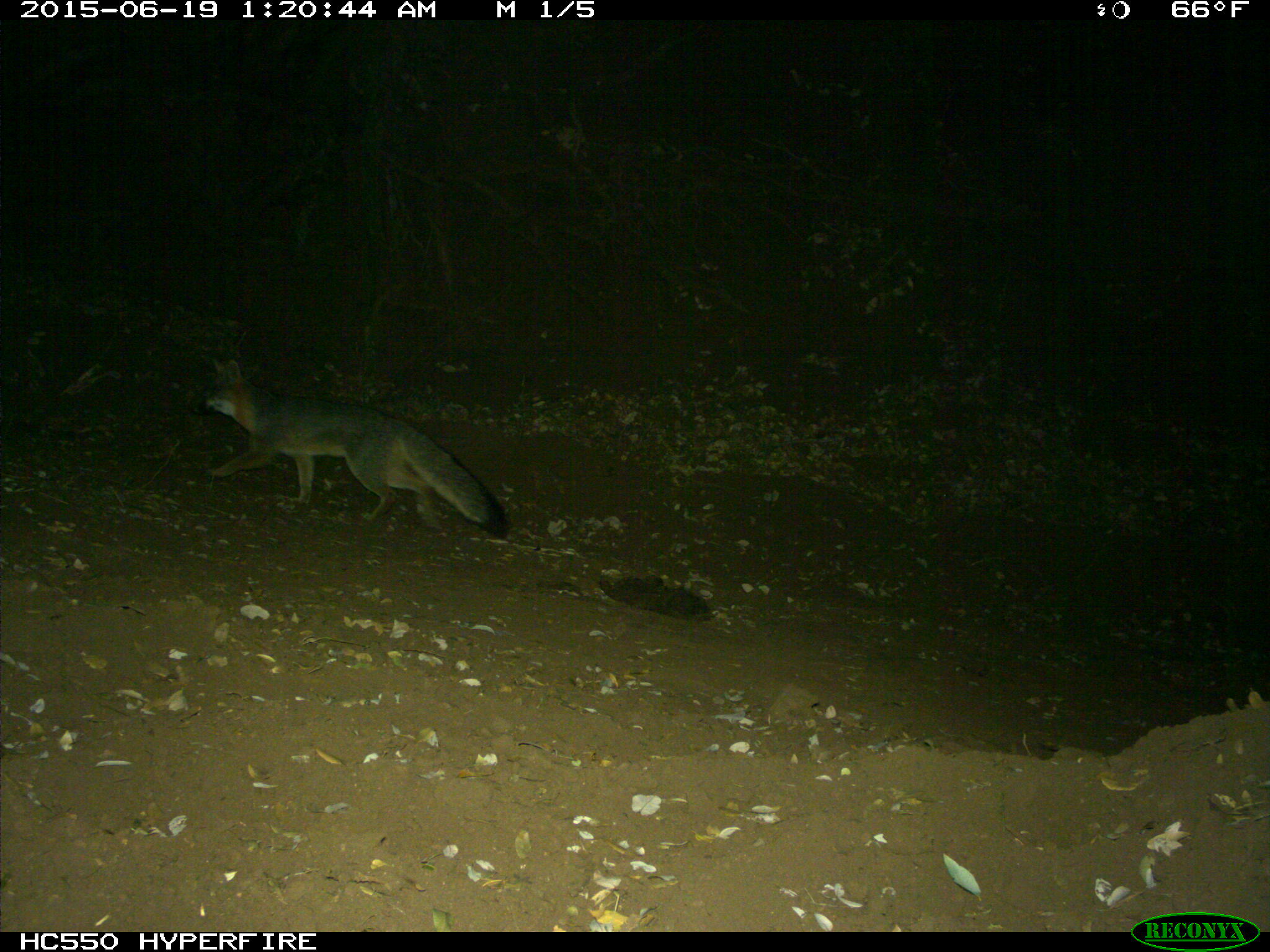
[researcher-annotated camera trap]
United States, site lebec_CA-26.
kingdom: Animalia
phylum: Chordata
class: Mammalia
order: Carnivora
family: Canidae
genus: Urocyon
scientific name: Urocyon cinereoargenteus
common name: gray fox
Urocyon cinereoargenteus (gray fox).